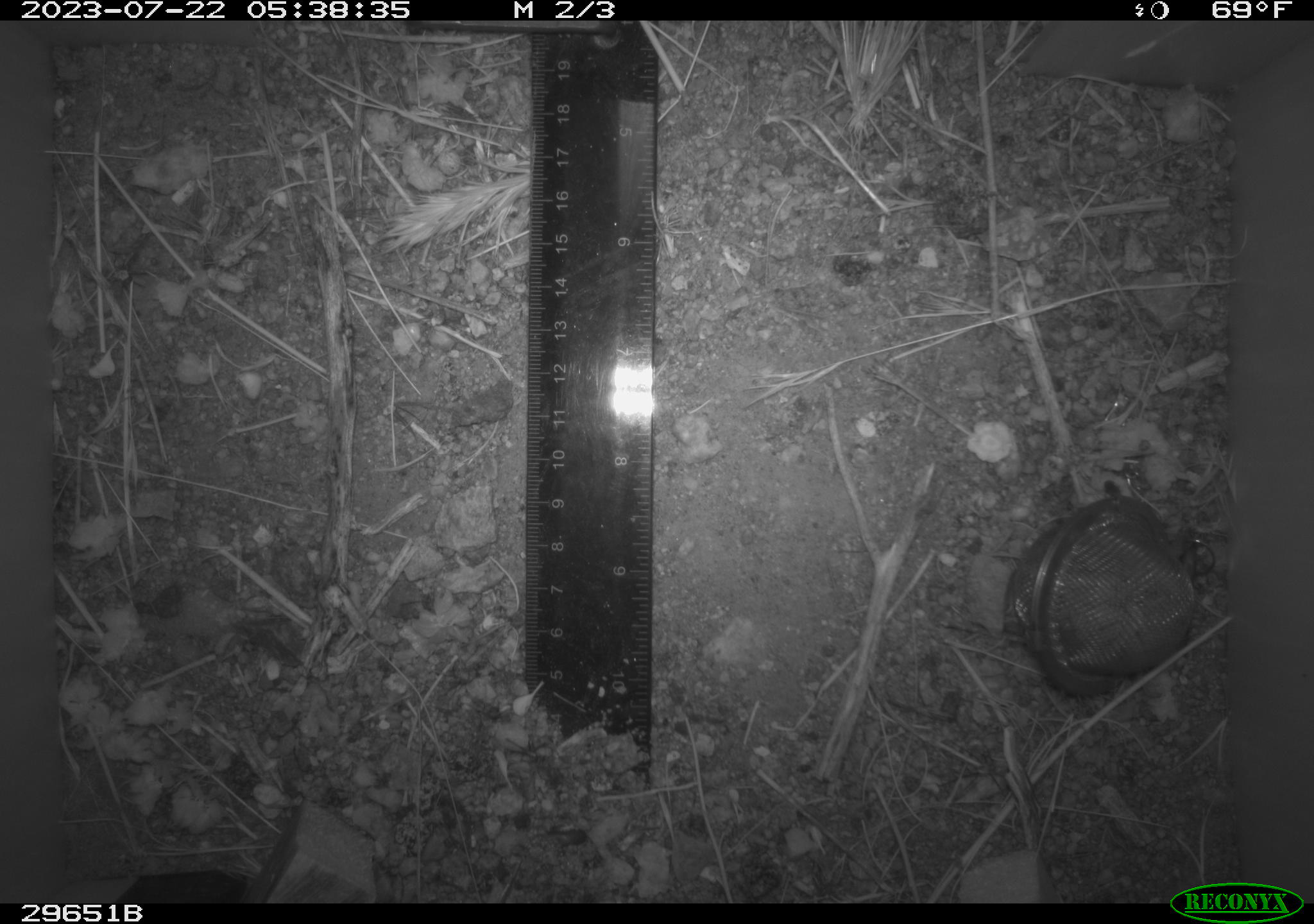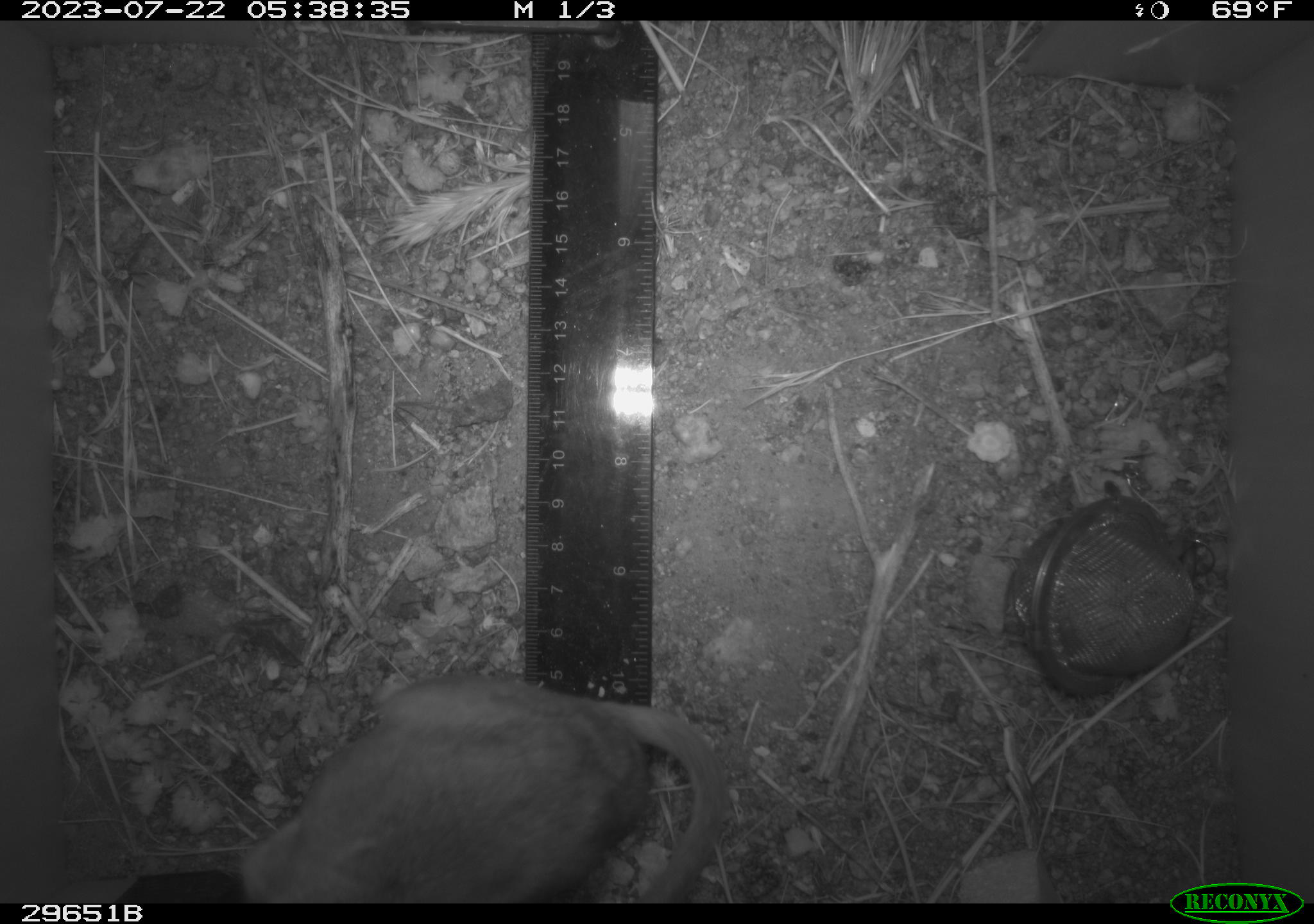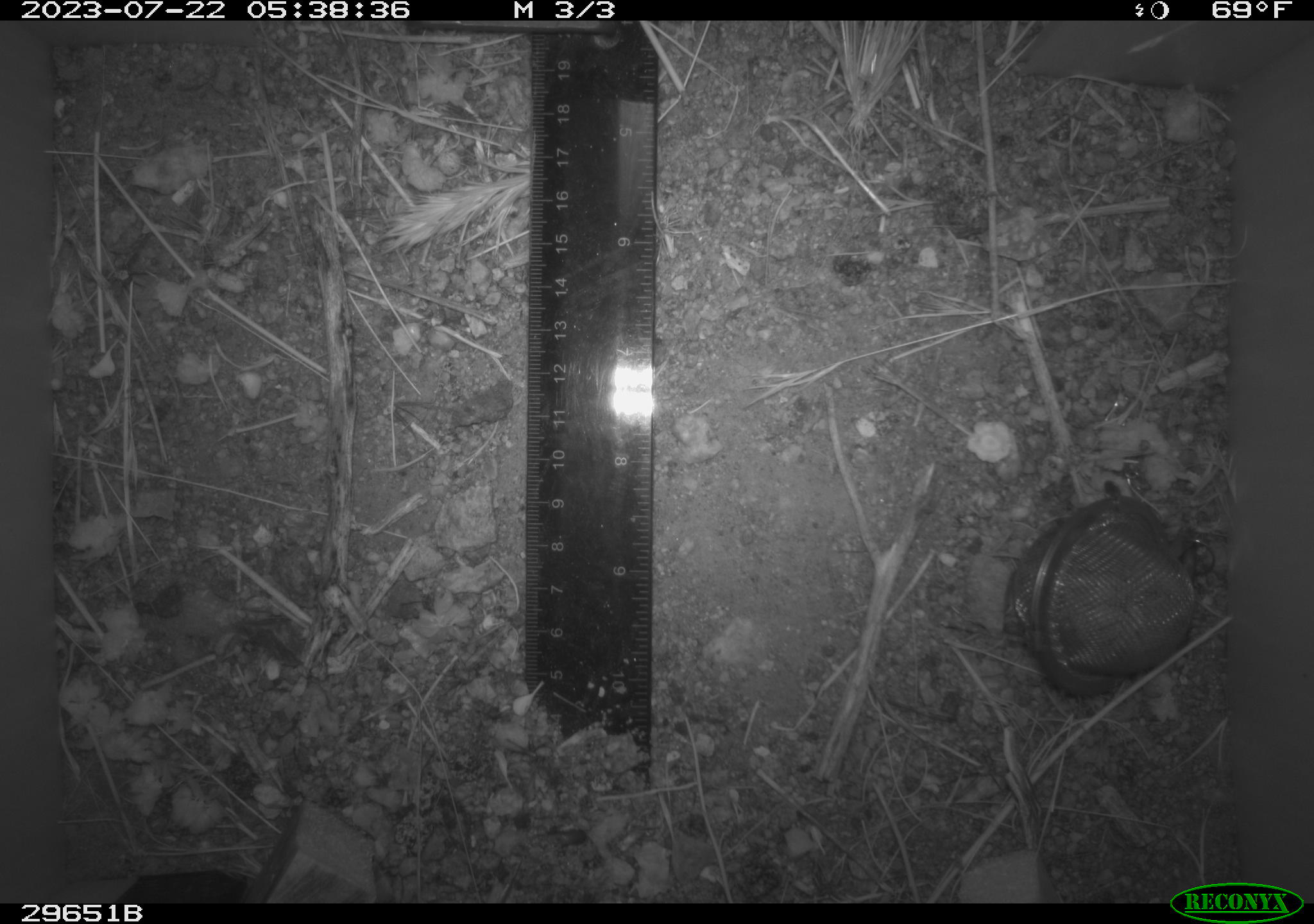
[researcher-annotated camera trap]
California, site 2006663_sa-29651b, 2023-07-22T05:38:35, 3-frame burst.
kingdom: Animalia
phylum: Chordata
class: Mammalia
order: Rodentia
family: Cricetidae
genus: Neotoma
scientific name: Neotoma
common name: pack rat or woodrat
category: neotoma species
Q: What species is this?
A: Neotoma species (pack rat or woodrat) (Neotoma).